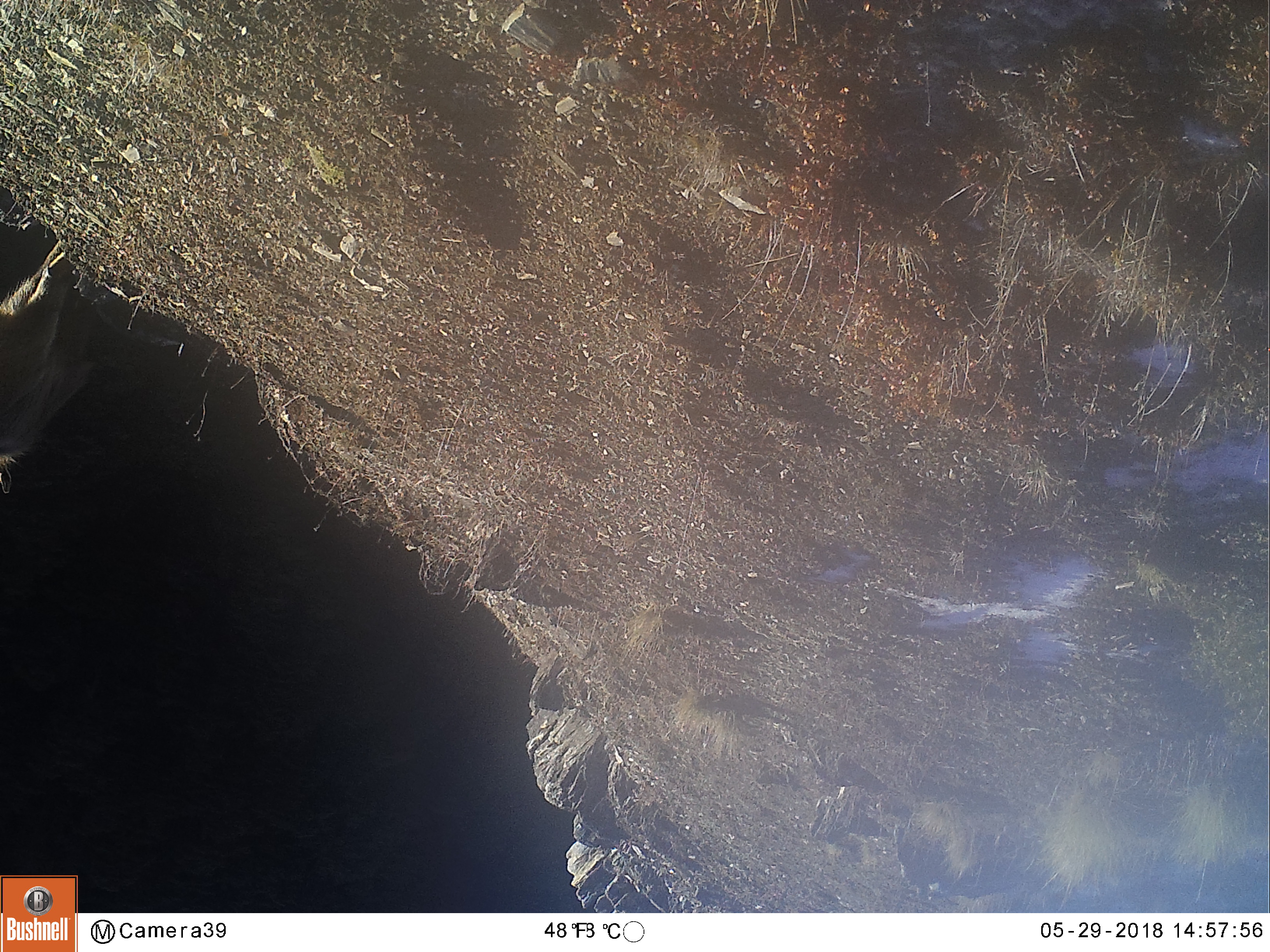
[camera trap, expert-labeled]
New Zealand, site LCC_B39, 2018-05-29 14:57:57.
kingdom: Animalia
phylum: Chordata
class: Mammalia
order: Artiodactyla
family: Bovidae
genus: Nilgiritragus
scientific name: Nilgiritragus hylocrius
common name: tahr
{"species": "tahr (Nilgiritragus hylocrius)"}